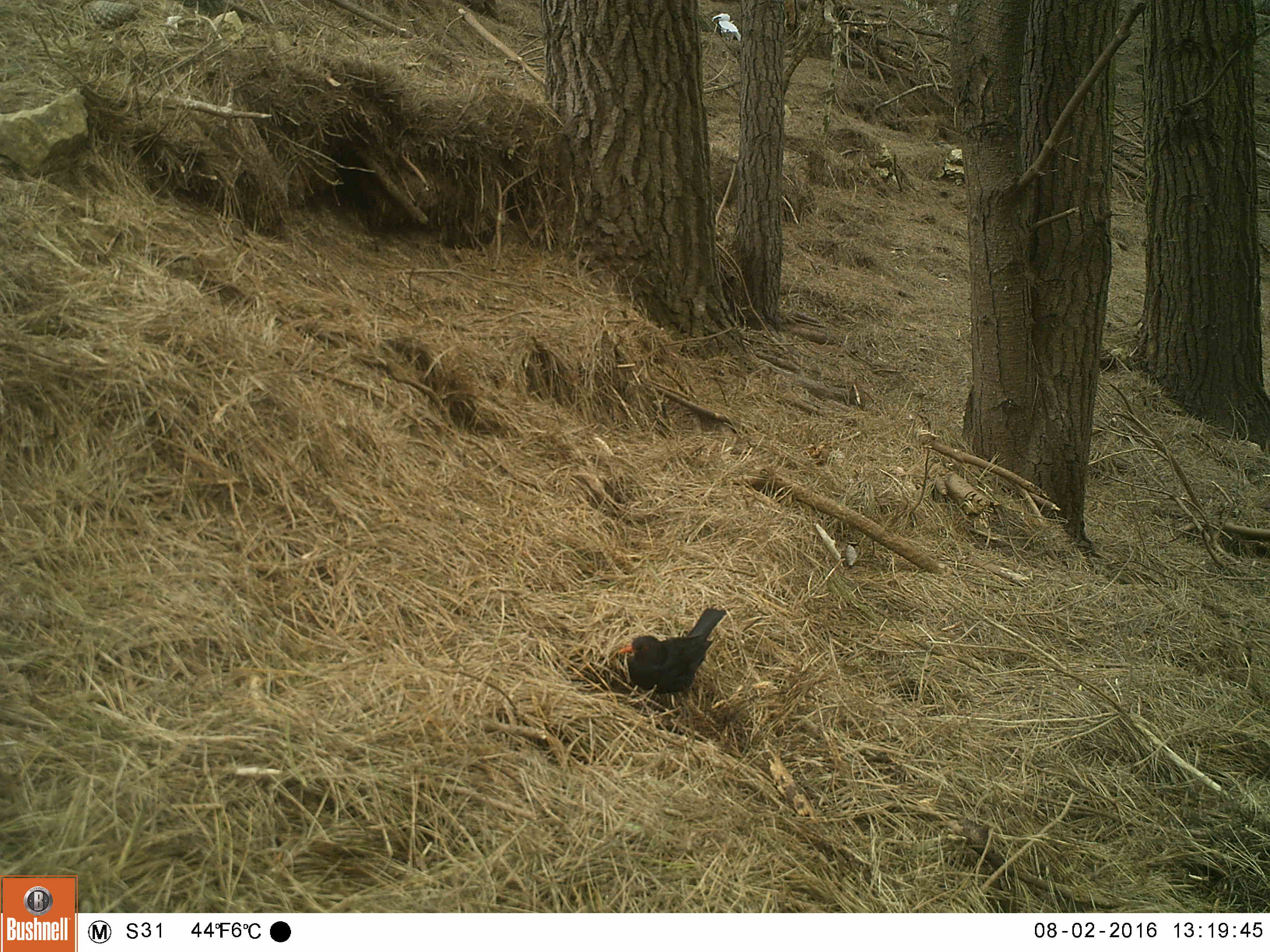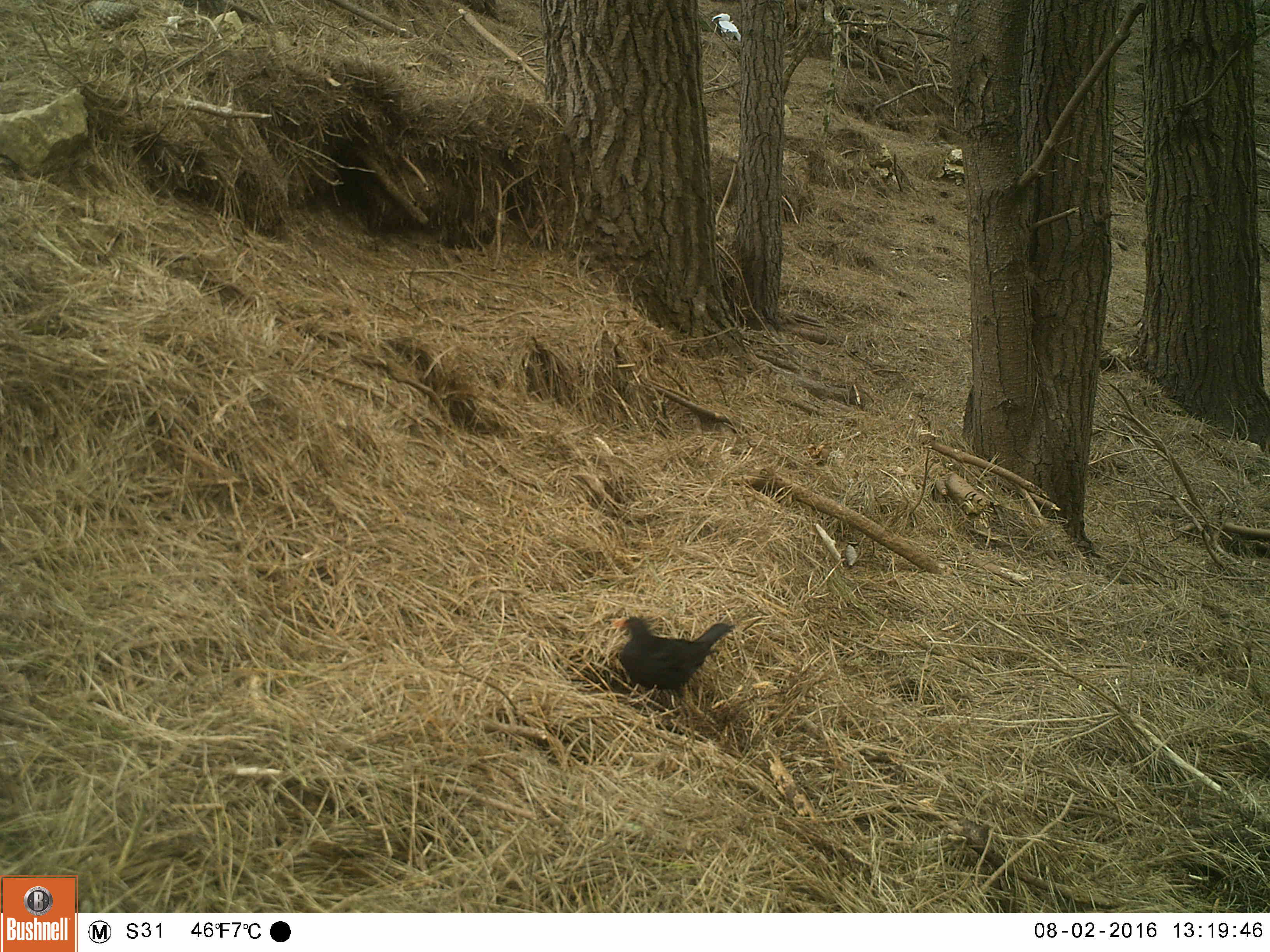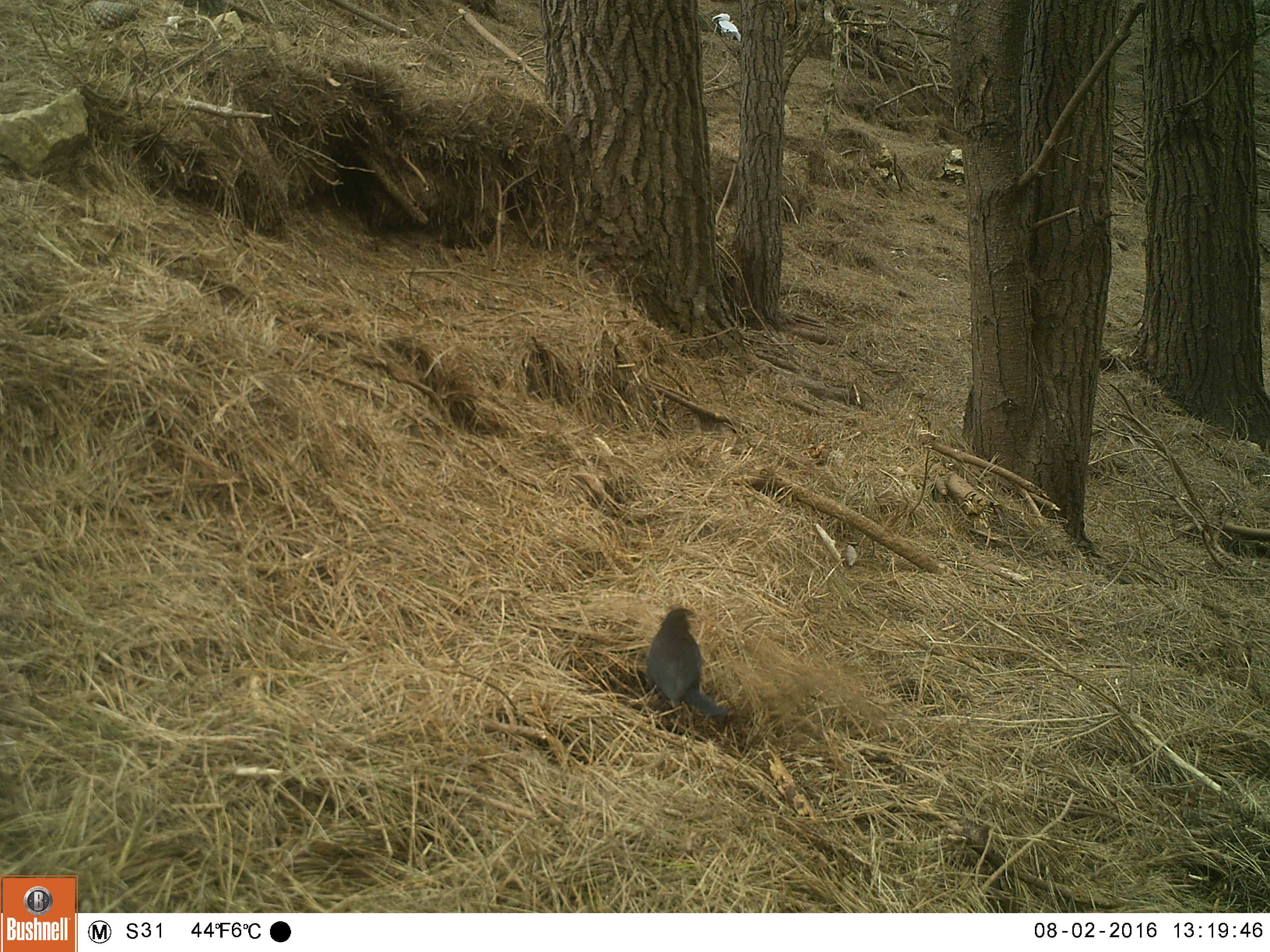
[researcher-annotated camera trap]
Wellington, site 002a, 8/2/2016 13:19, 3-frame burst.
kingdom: Animalia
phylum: Chordata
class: Aves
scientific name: Aves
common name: bird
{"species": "bird (Aves)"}